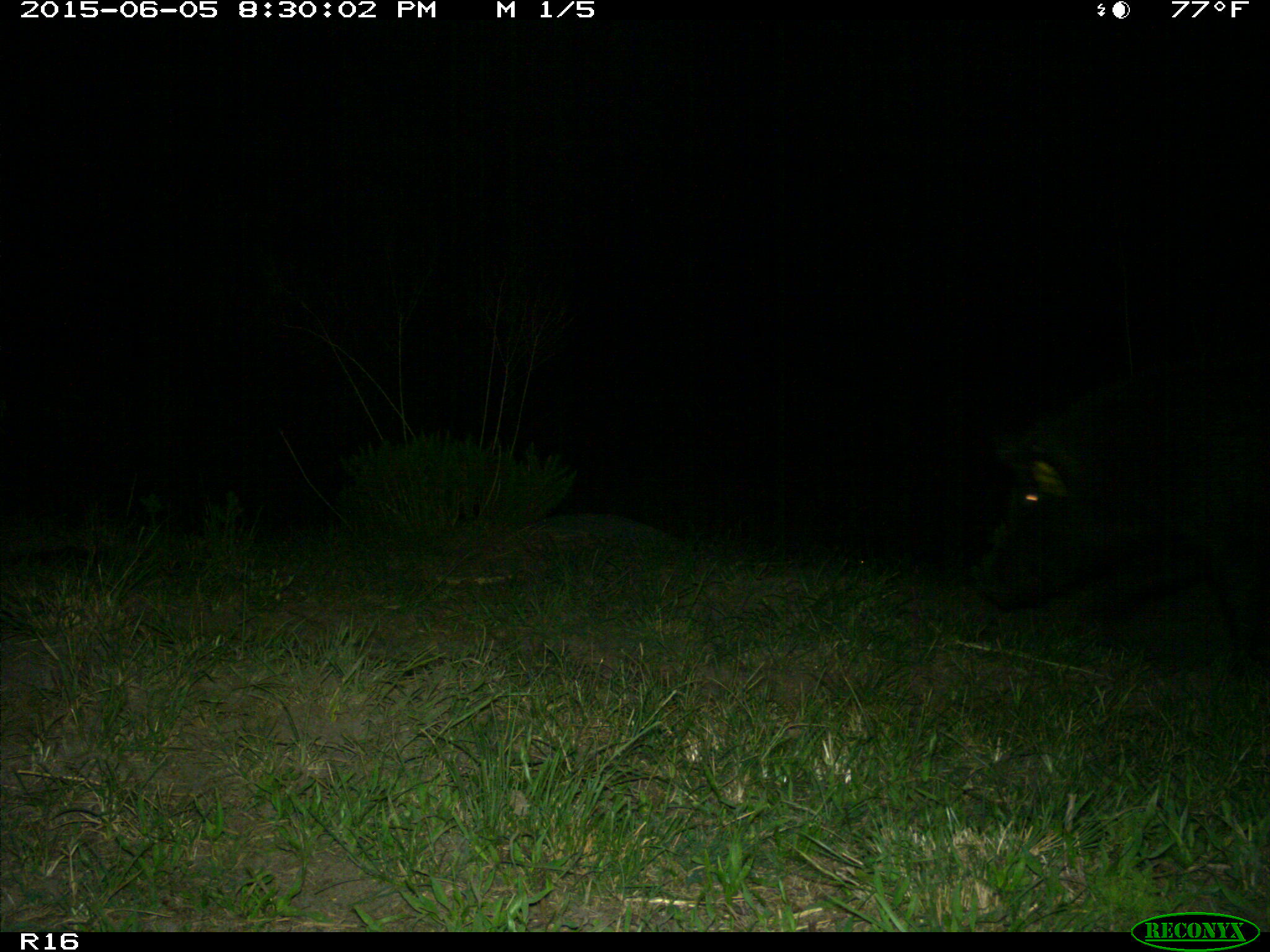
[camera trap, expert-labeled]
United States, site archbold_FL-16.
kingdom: Animalia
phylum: Chordata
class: Mammalia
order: Artiodactyla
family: Suidae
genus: Sus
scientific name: Sus scrofa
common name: wild boar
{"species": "Sus scrofa (wild boar)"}